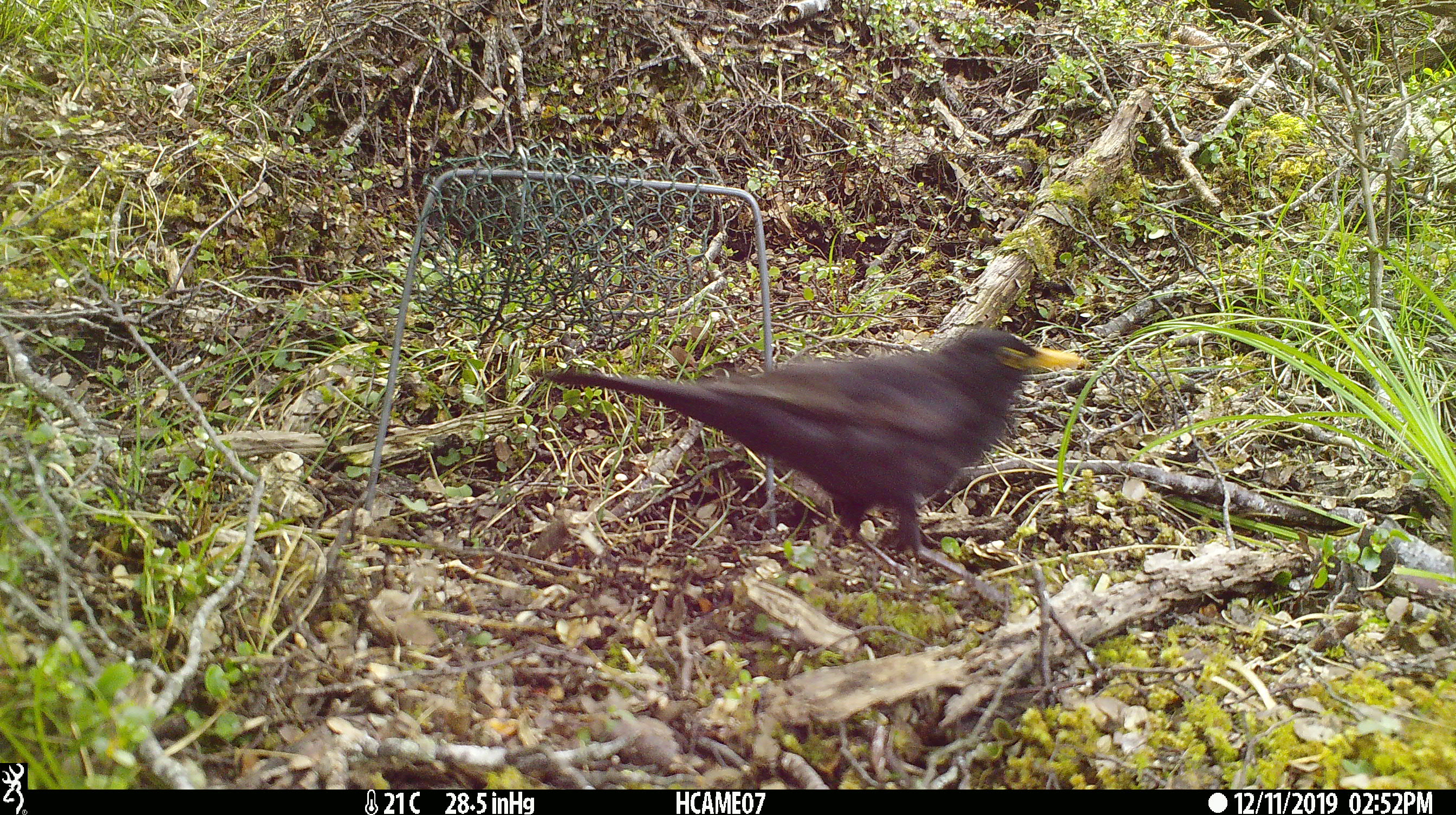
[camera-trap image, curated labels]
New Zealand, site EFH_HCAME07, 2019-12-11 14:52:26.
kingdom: Animalia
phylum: Chordata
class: Aves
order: Passeriformes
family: Turdidae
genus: Turdus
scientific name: Turdus merula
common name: eurasian blackbird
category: blackbird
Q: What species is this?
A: Blackbird (eurasian blackbird) (Turdus merula).